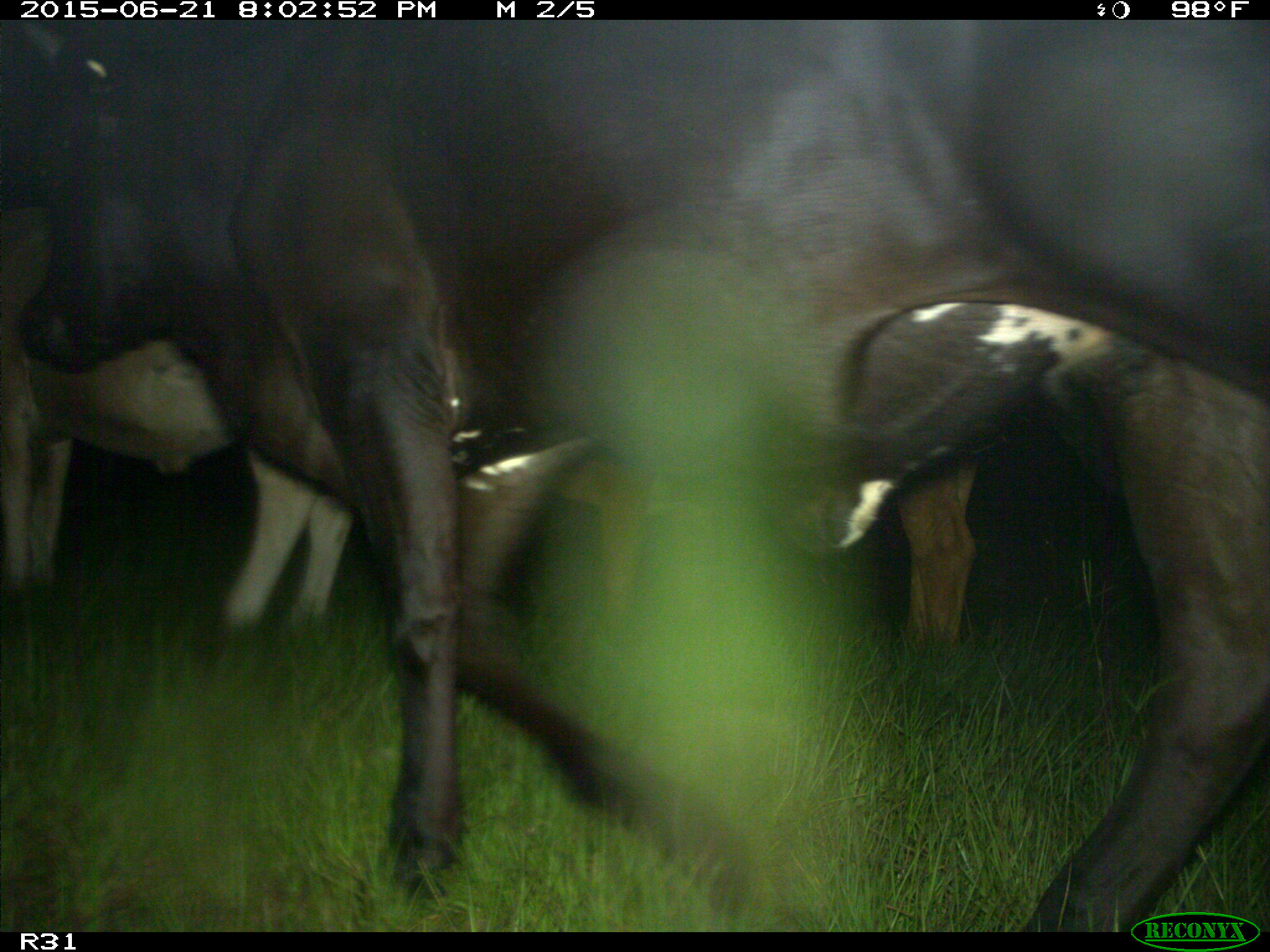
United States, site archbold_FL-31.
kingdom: Animalia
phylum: Chordata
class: Mammalia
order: Artiodactyla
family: Bovidae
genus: Bos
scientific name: Bos taurus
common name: domestic cow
Bos taurus (domestic cow).